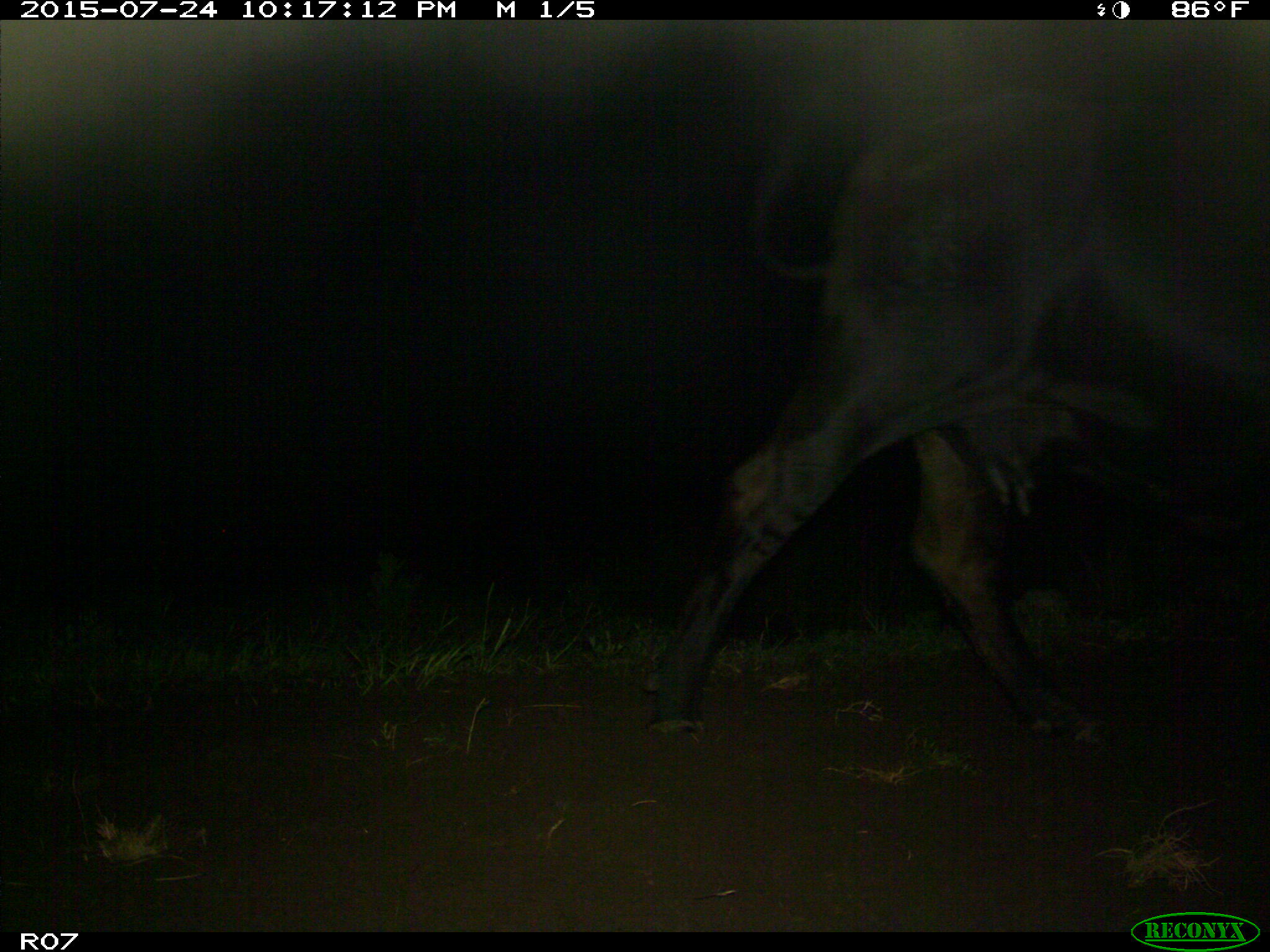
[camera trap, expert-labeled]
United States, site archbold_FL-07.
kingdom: Animalia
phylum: Chordata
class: Mammalia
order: Artiodactyla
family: Bovidae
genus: Bos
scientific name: Bos taurus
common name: domestic cow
Bos taurus (domestic cow).